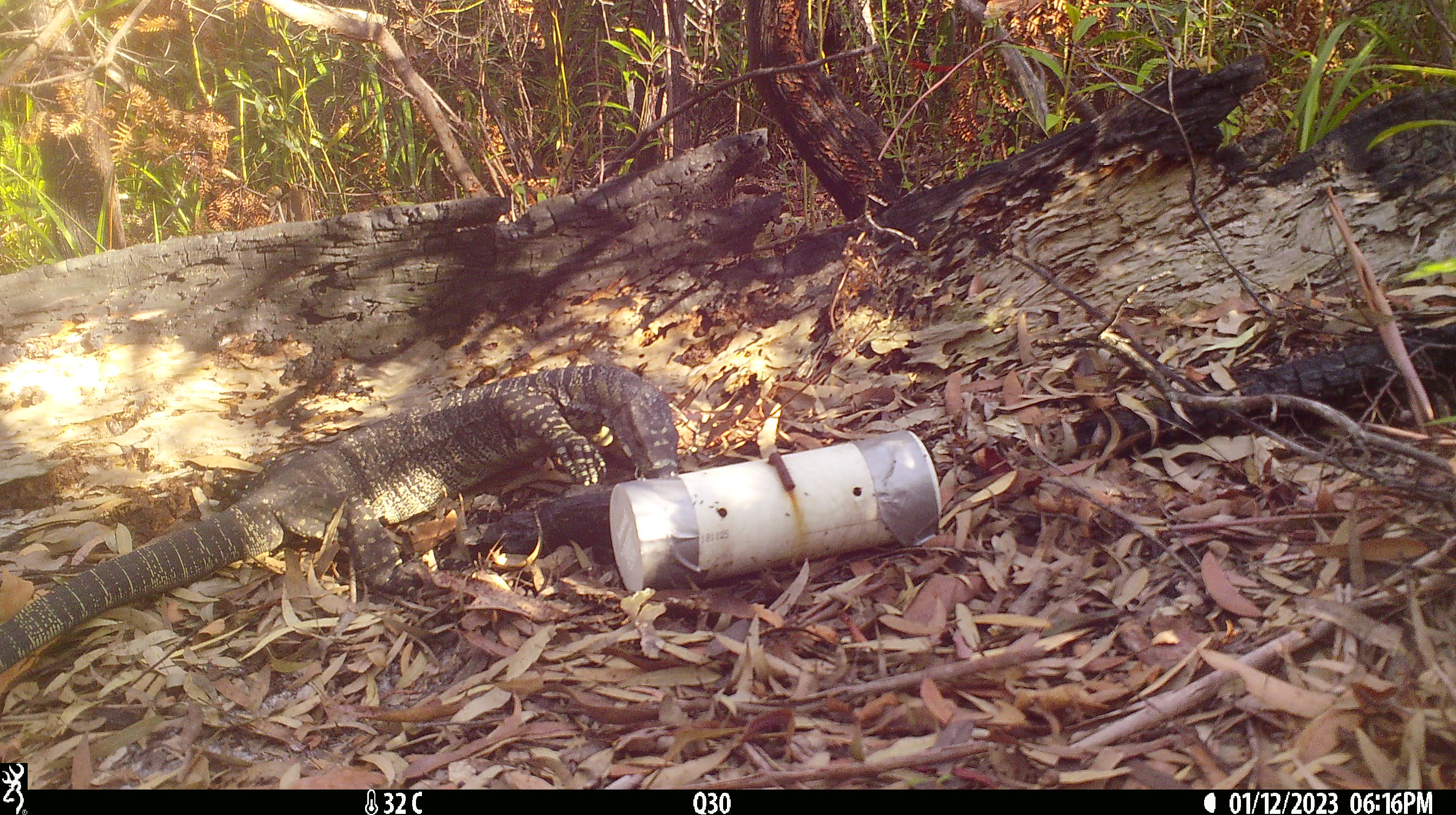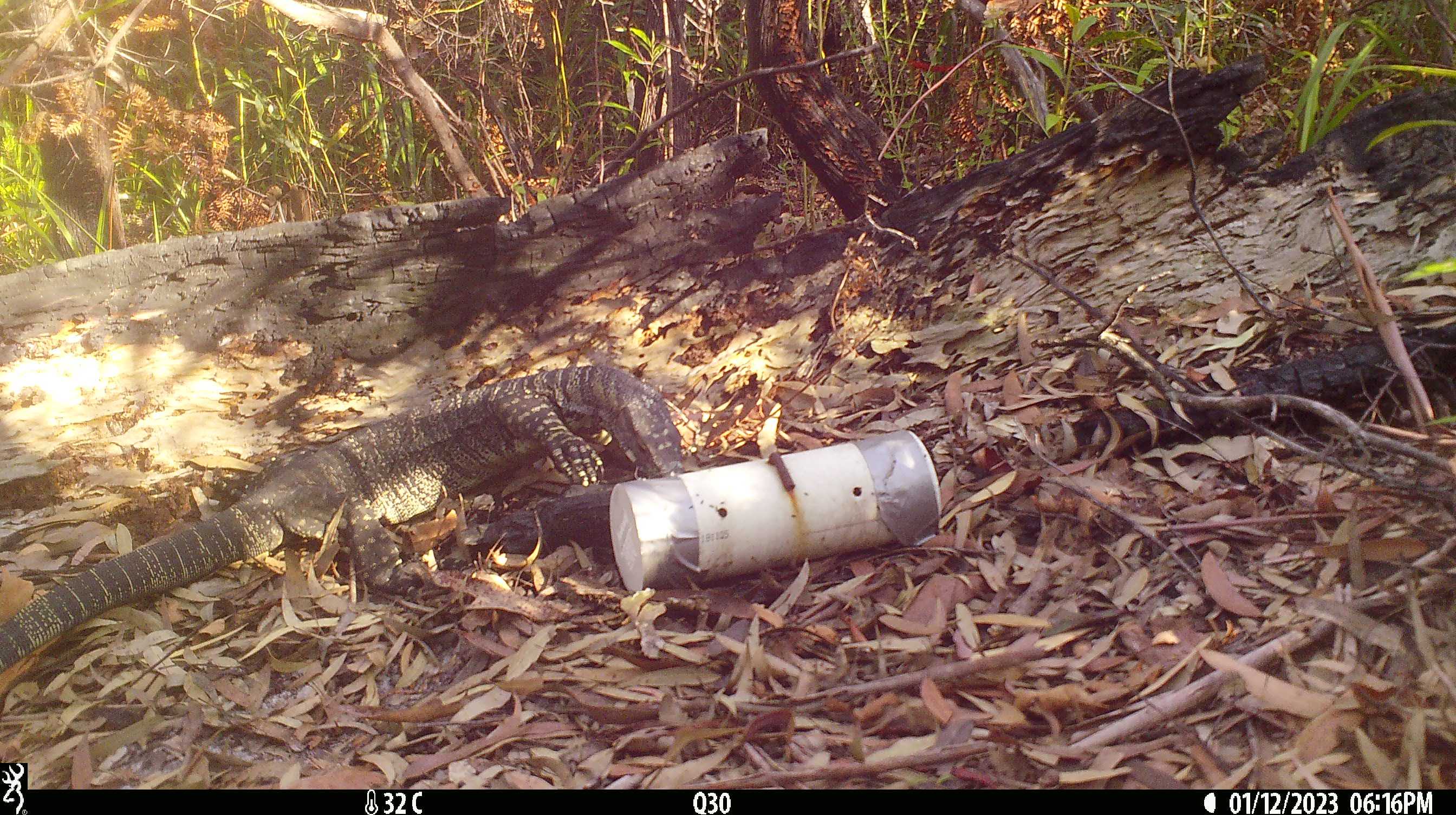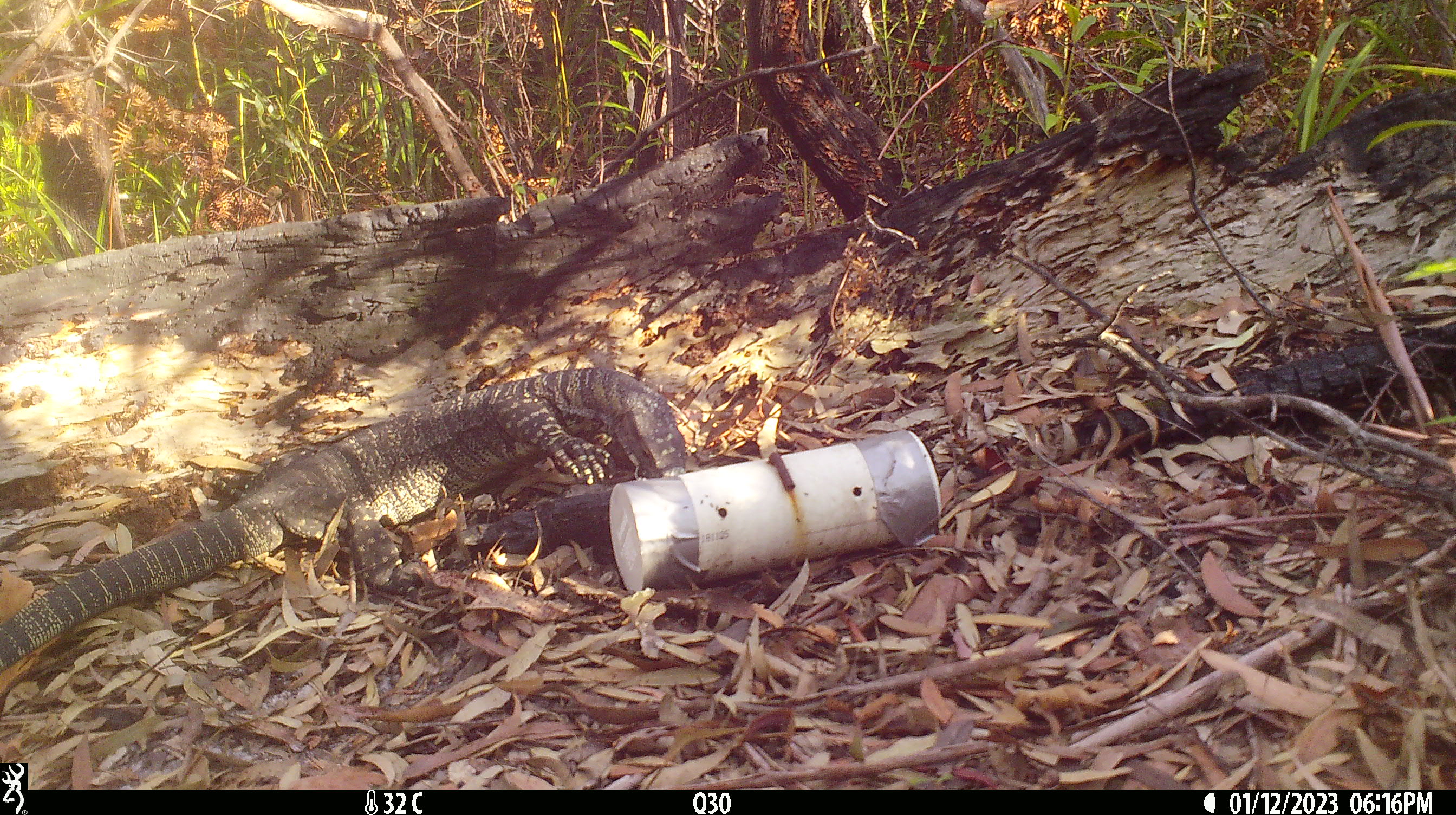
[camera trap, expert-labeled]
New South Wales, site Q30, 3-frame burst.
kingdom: Animalia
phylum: Chordata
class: Reptilia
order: Squamata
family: Varanidae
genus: Varanus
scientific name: Varanus varius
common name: lace monitor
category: goanna